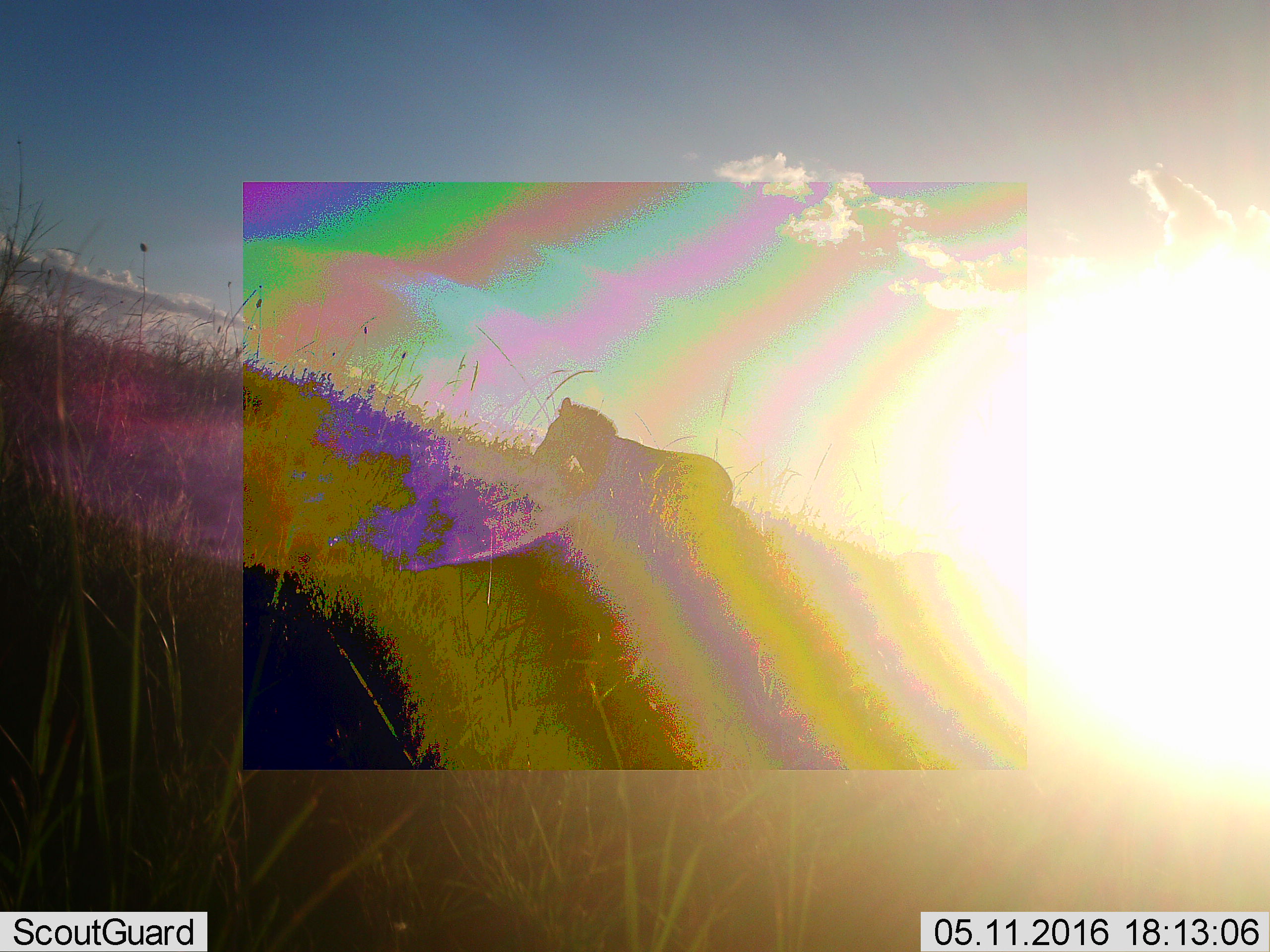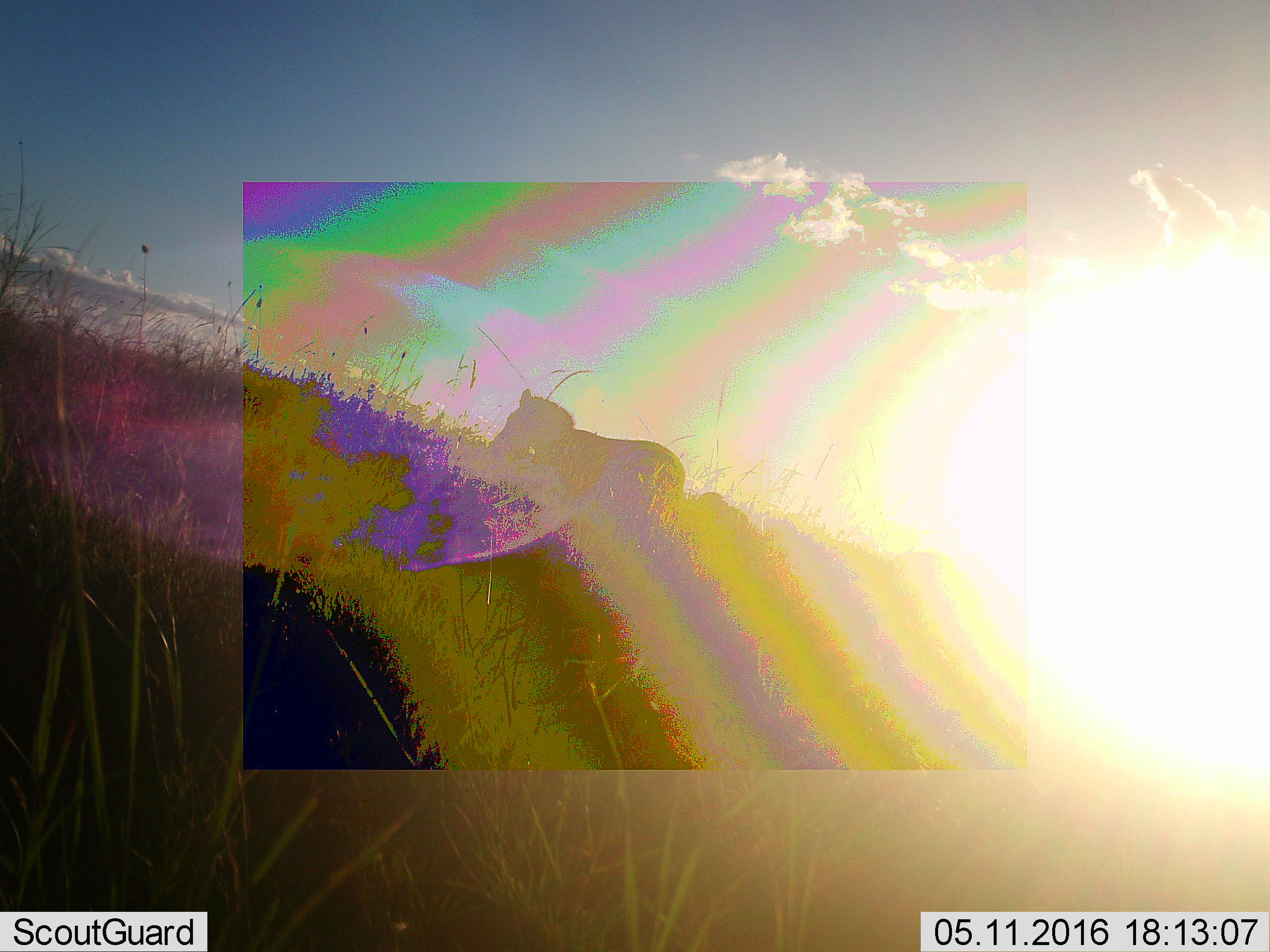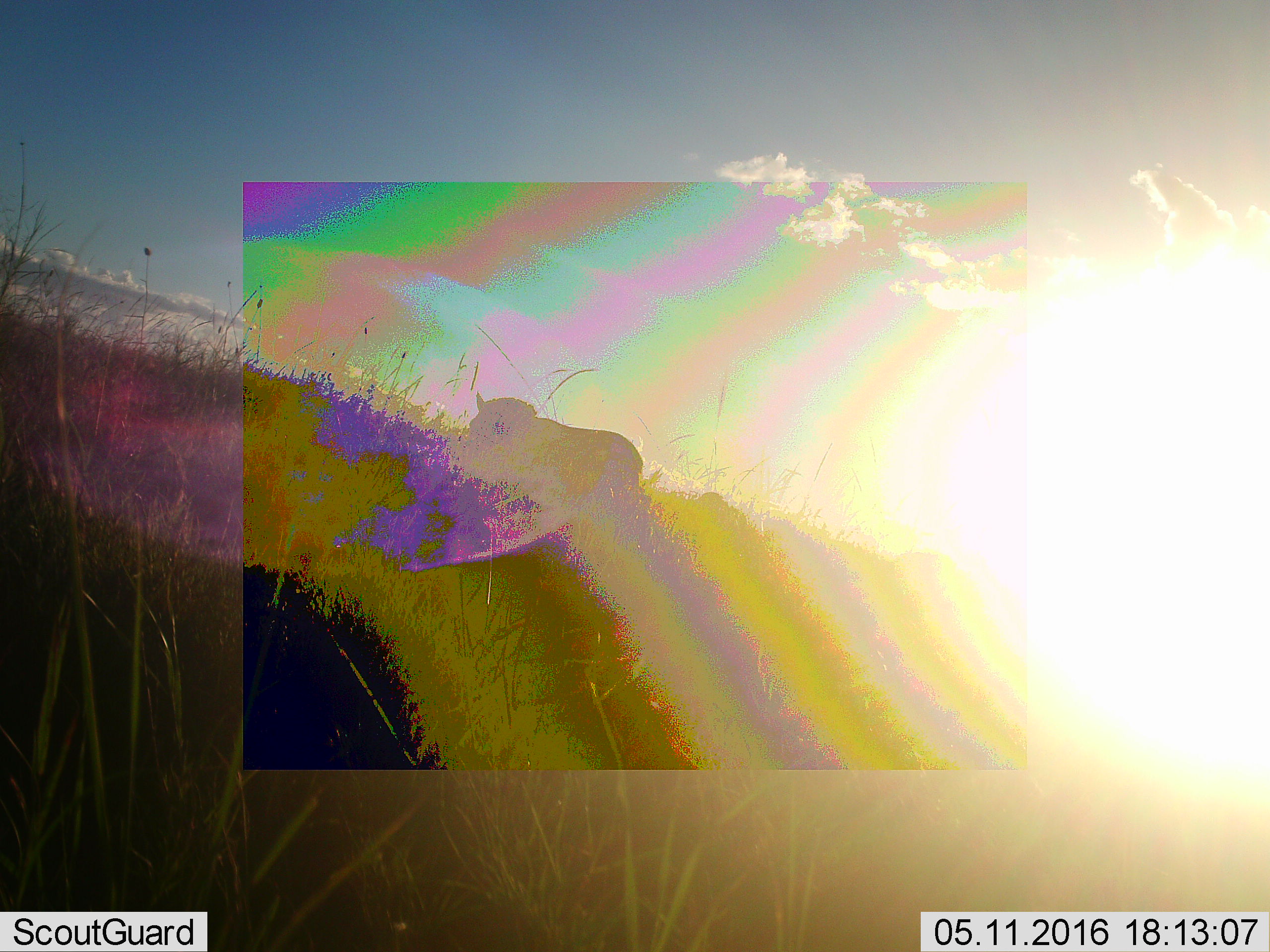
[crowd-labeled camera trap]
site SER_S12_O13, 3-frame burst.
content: unidentified animal